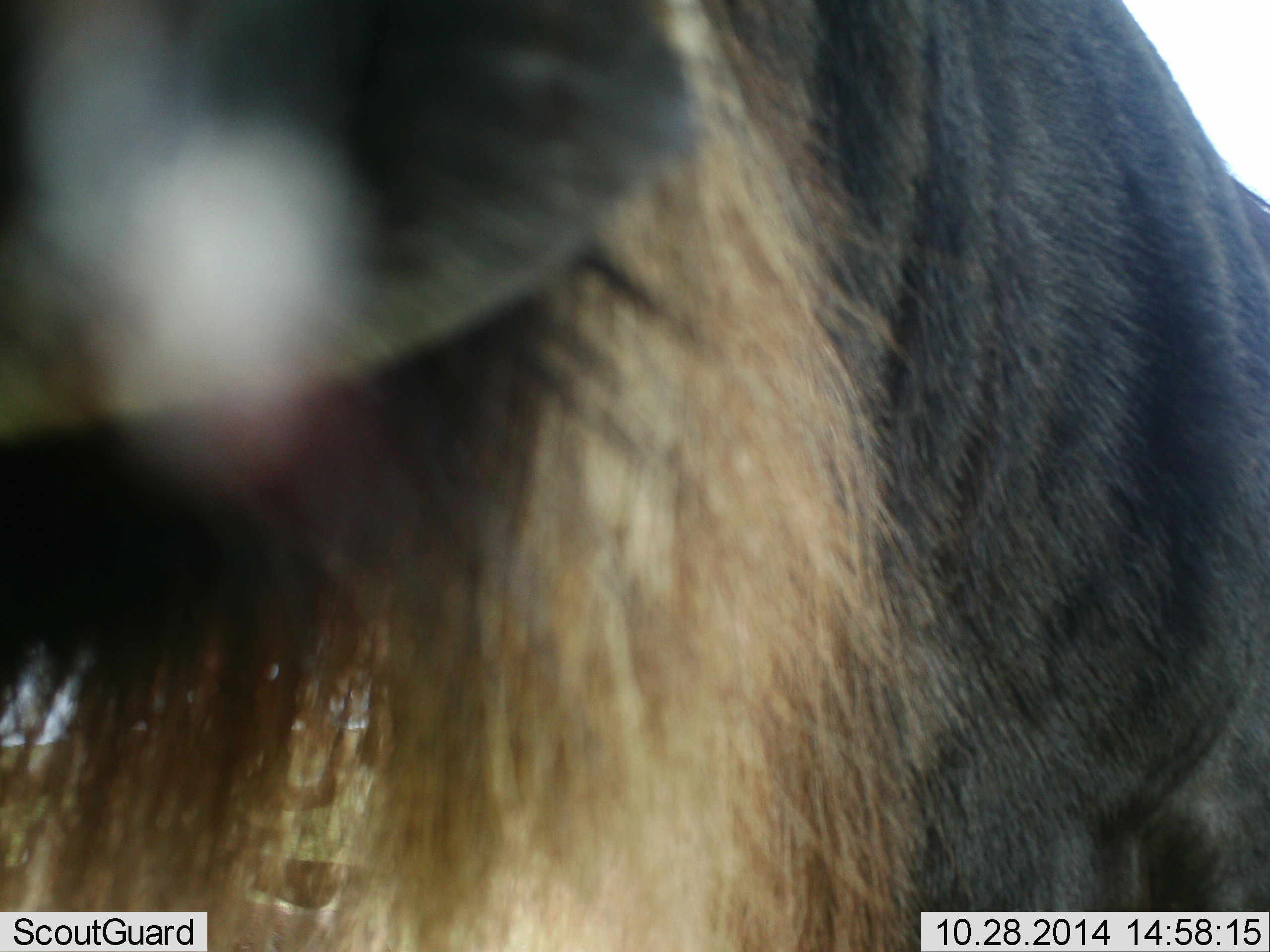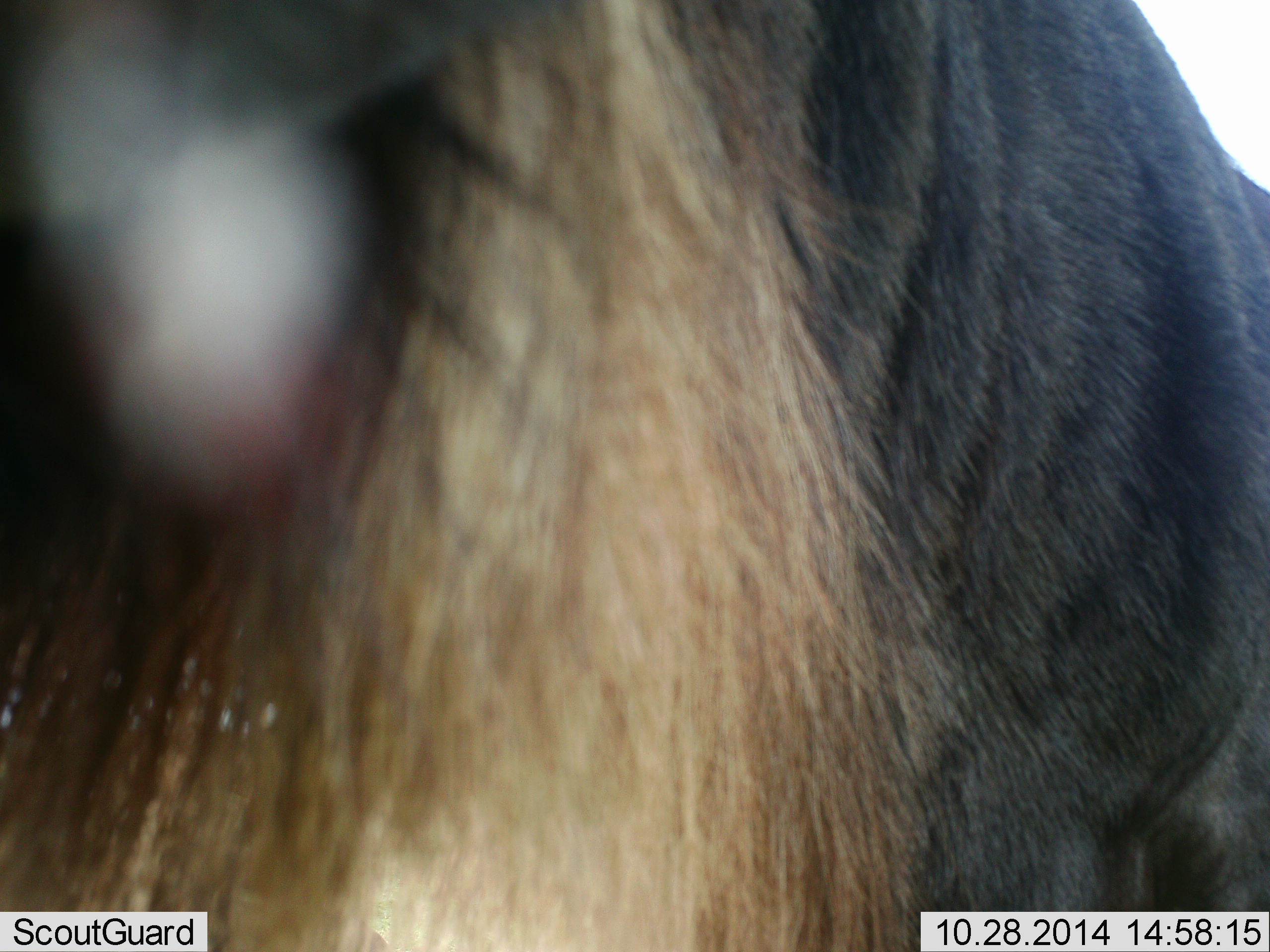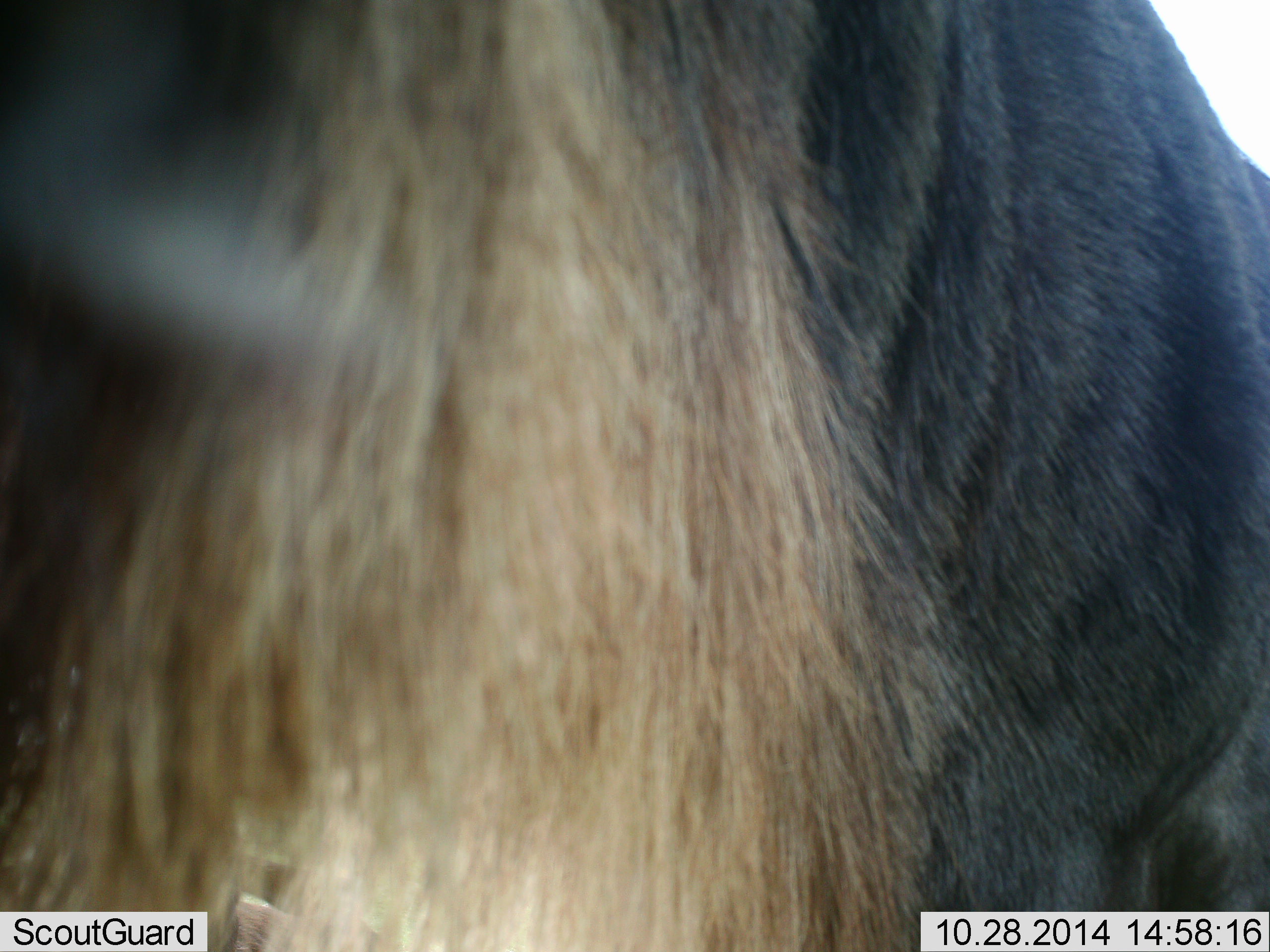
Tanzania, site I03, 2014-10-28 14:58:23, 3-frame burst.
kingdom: Animalia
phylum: Chordata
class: Mammalia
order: Artiodactyla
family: Bovidae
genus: Connochaetes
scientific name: Connochaetes taurinus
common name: blue wildebeest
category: wildebeest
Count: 1.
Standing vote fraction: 80%.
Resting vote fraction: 0%.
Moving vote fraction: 0%.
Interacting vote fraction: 10%.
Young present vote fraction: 0%.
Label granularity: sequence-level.